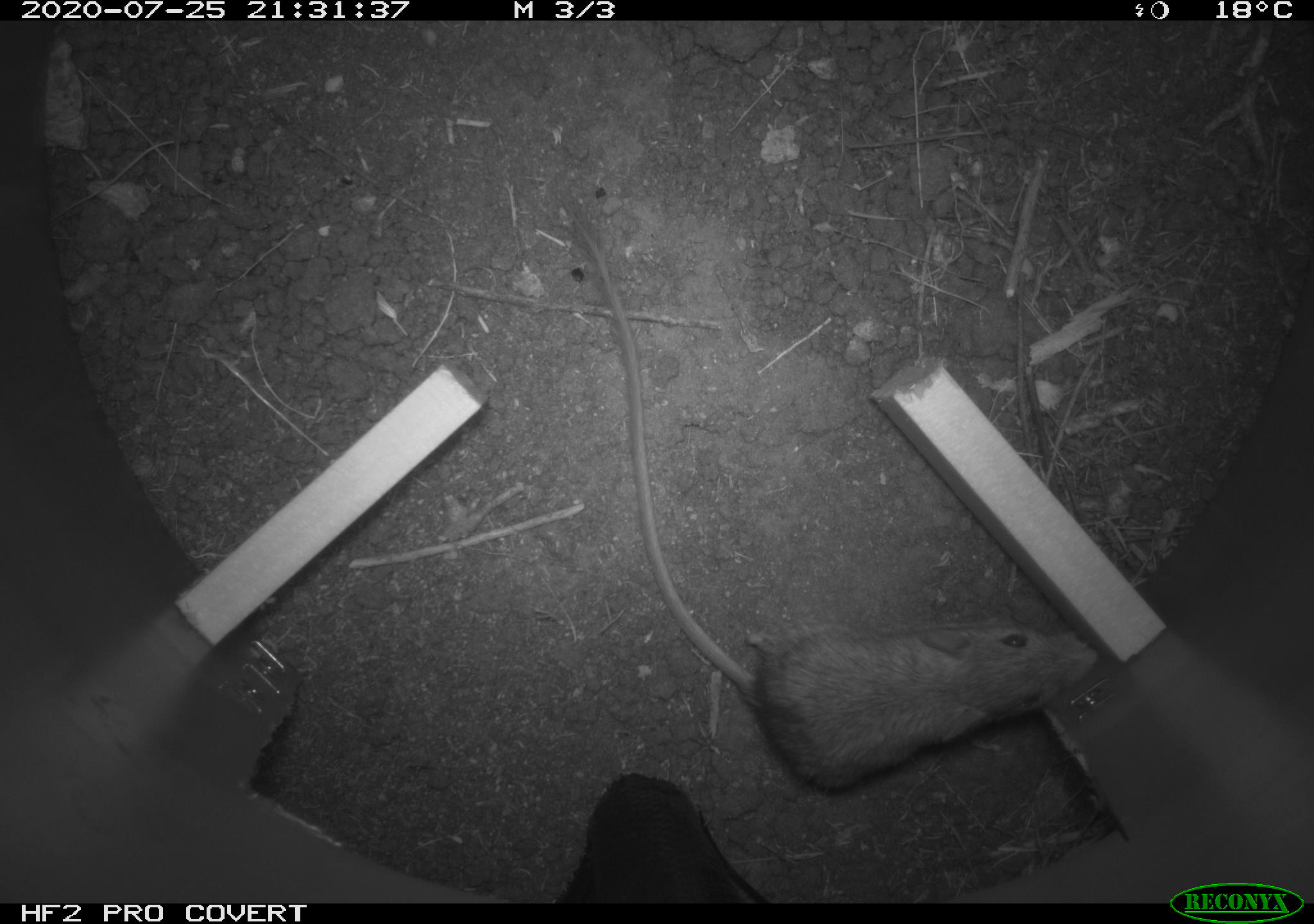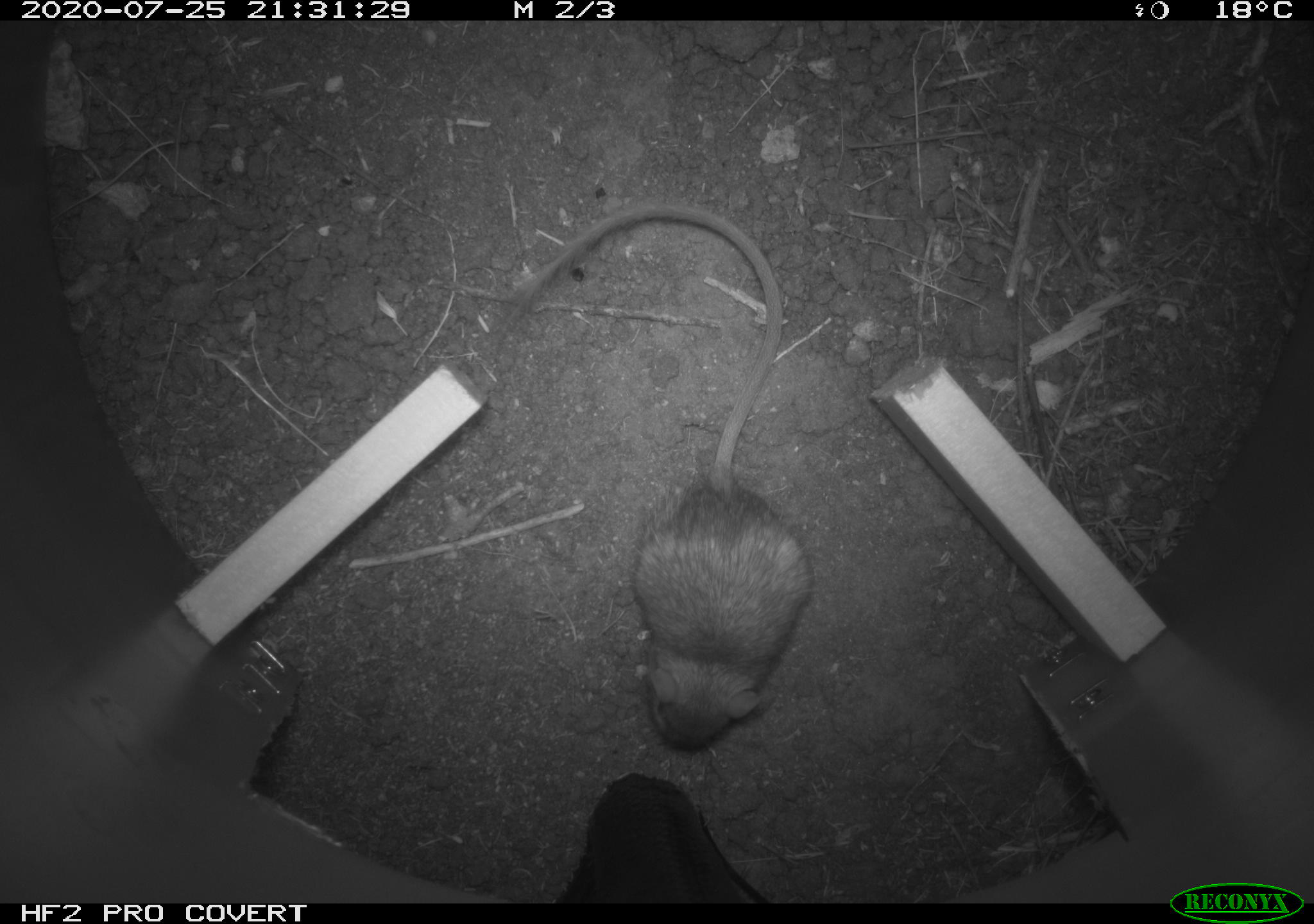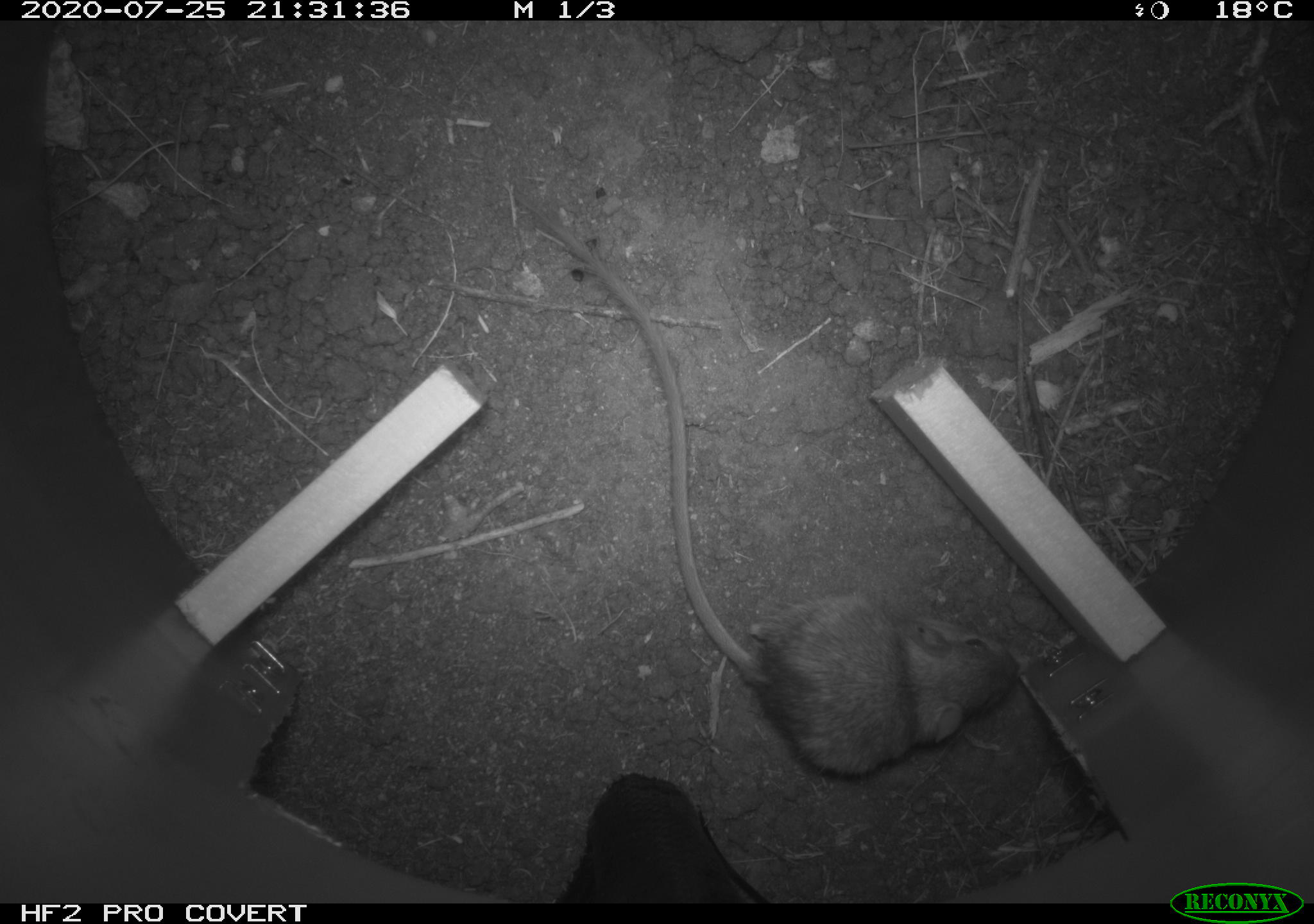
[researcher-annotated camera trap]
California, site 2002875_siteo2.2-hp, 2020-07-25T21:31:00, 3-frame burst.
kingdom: Animalia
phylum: Chordata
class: Mammalia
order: Rodentia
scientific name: Rodentia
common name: rodent